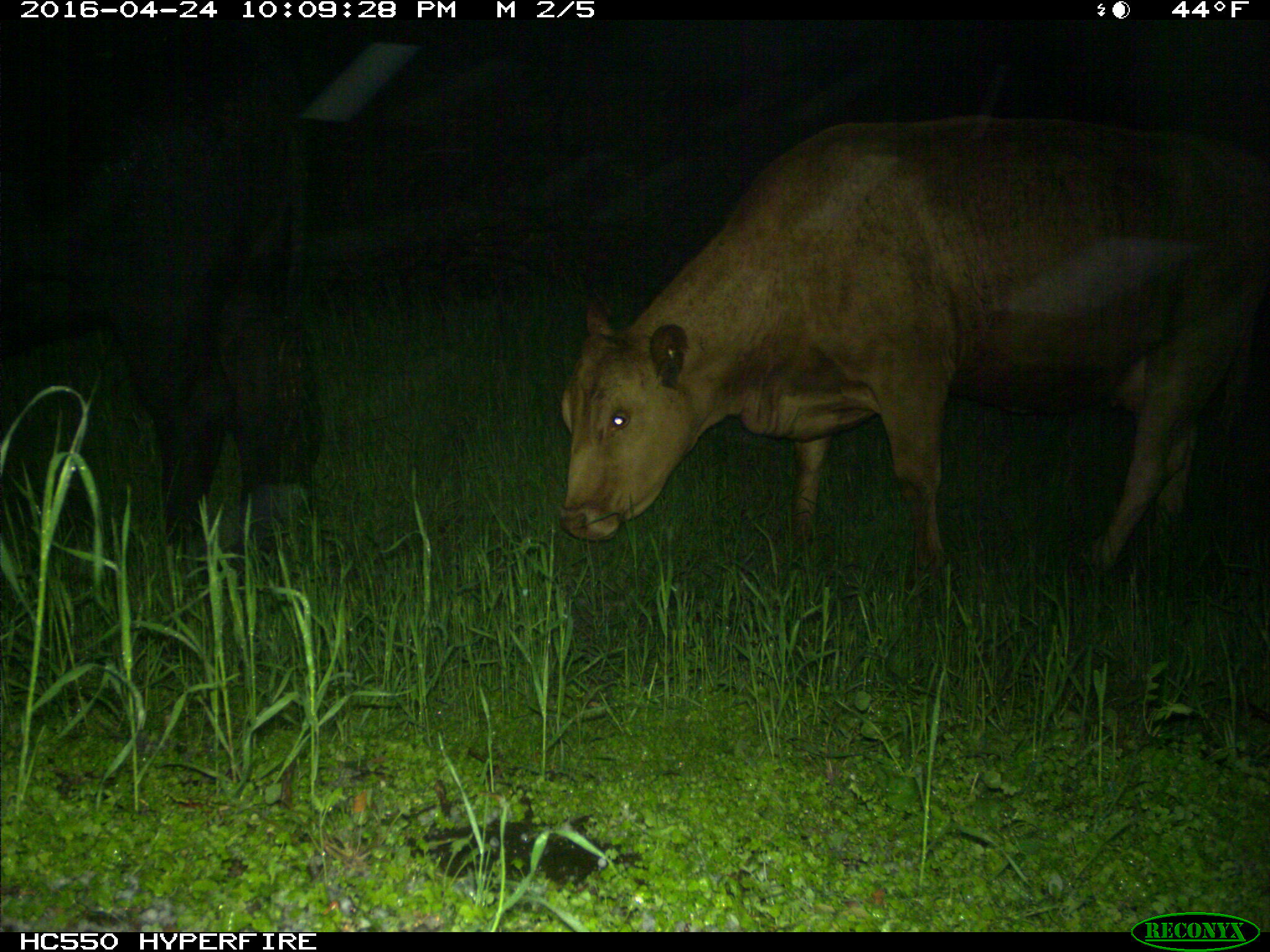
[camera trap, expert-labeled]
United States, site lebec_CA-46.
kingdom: Animalia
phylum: Chordata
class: Mammalia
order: Artiodactyla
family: Bovidae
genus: Bos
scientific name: Bos taurus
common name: domestic cow